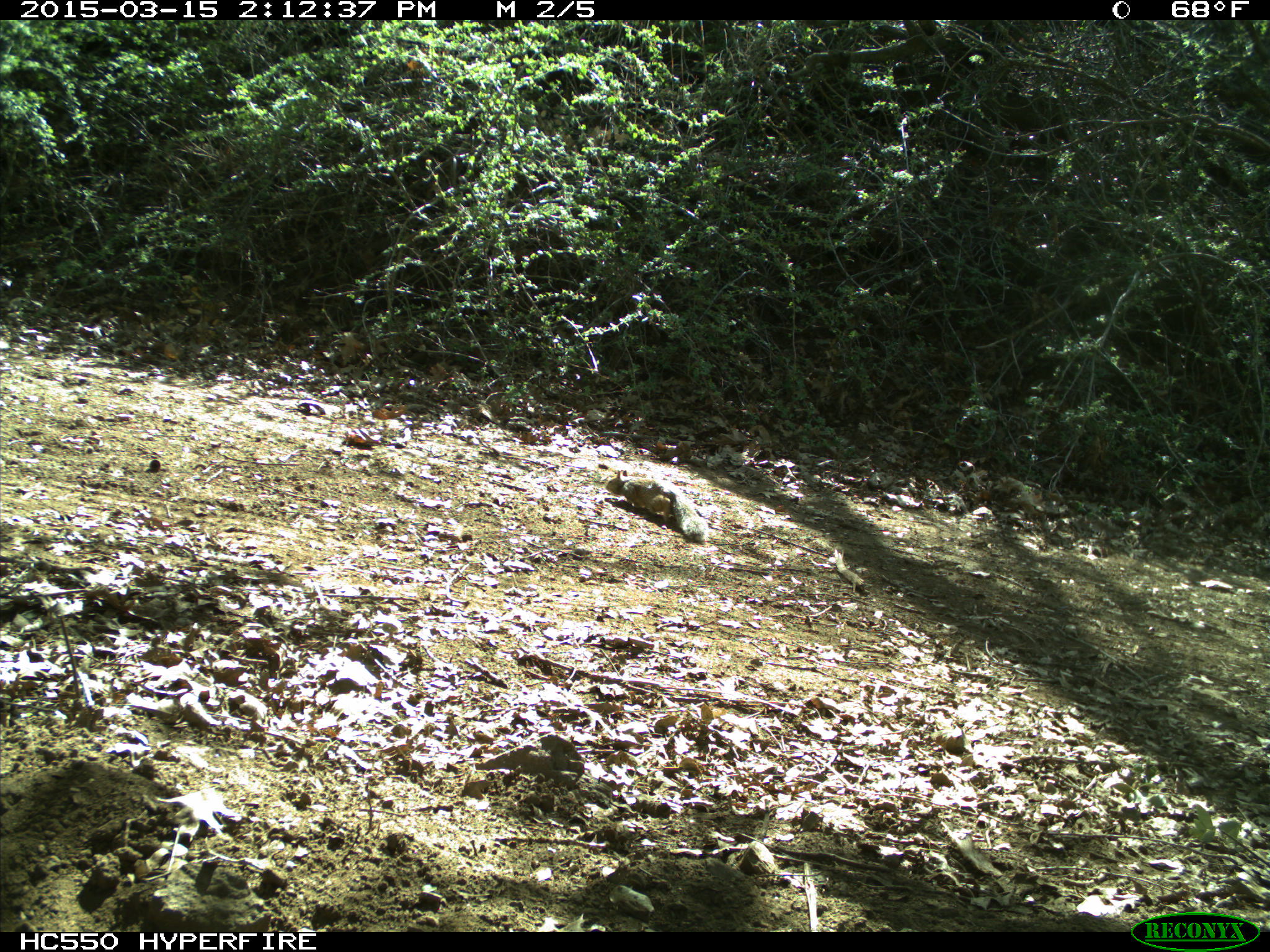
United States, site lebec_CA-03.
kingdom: Animalia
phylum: Chordata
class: Mammalia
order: Rodentia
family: Sciuridae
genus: Otospermophilus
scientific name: Otospermophilus beecheyi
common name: california ground squirrel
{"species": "Otospermophilus beecheyi (california ground squirrel)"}